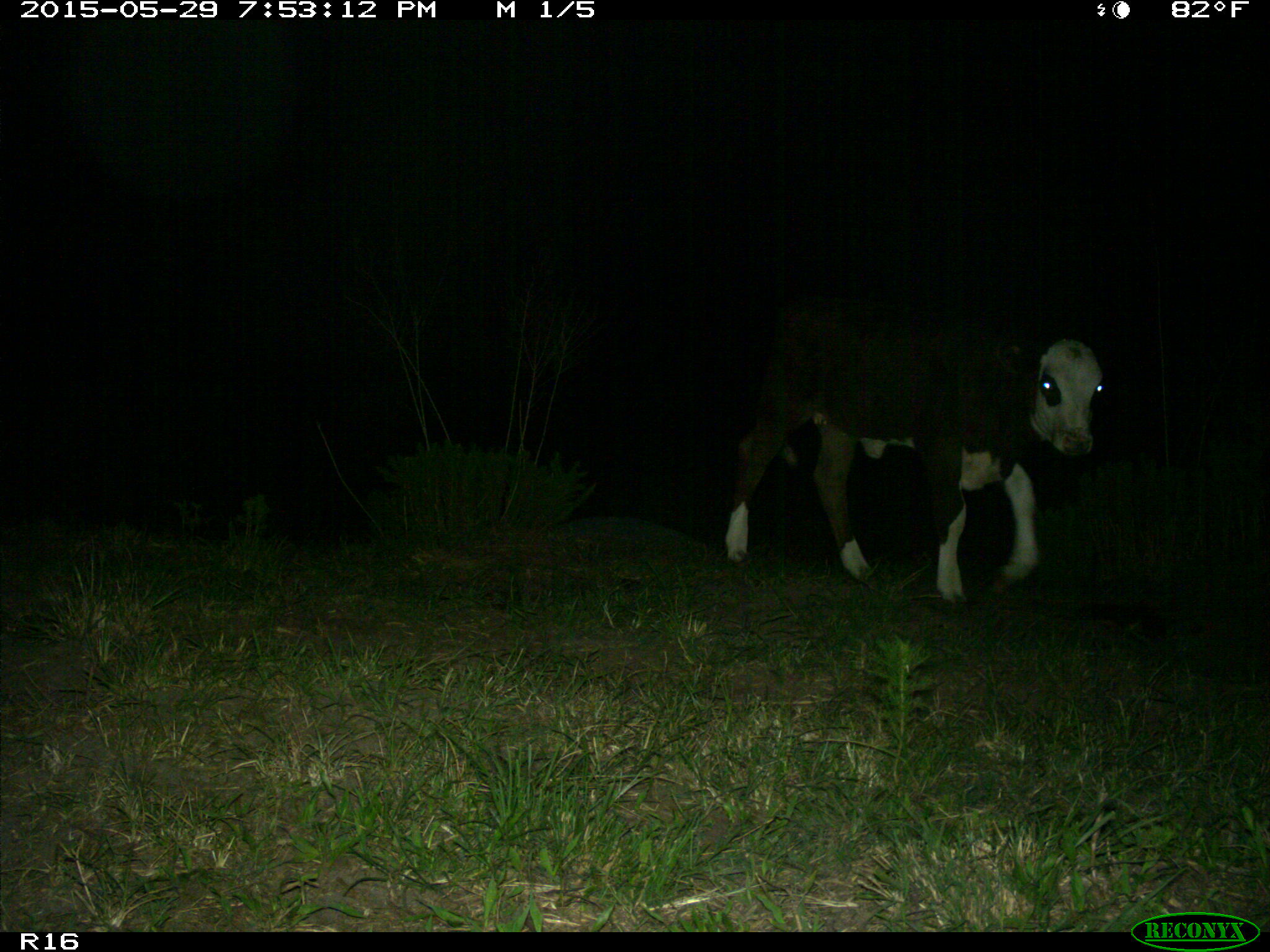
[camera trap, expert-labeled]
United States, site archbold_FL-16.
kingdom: Animalia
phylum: Chordata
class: Mammalia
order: Artiodactyla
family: Bovidae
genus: Bos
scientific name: Bos taurus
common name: domestic cow